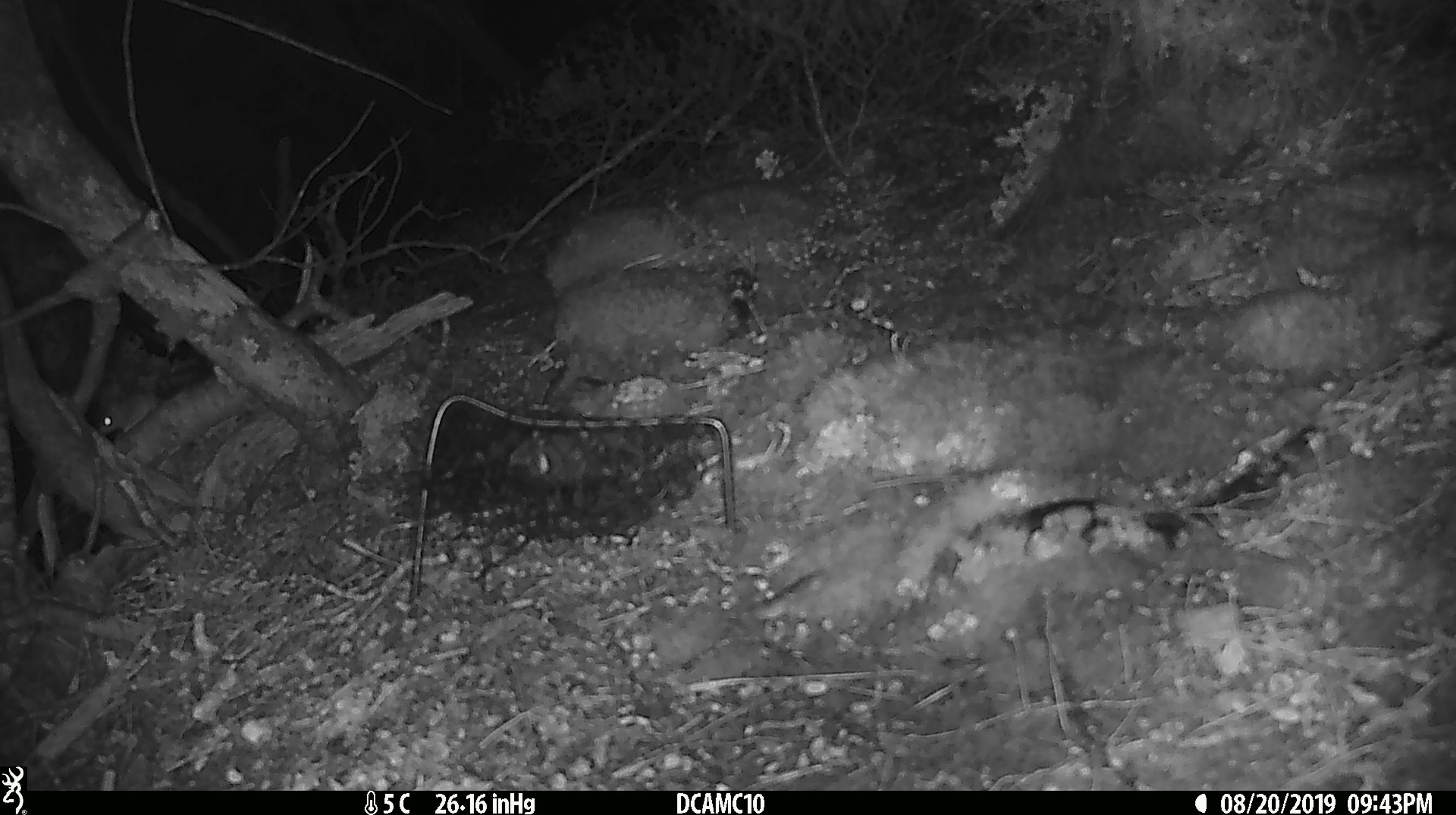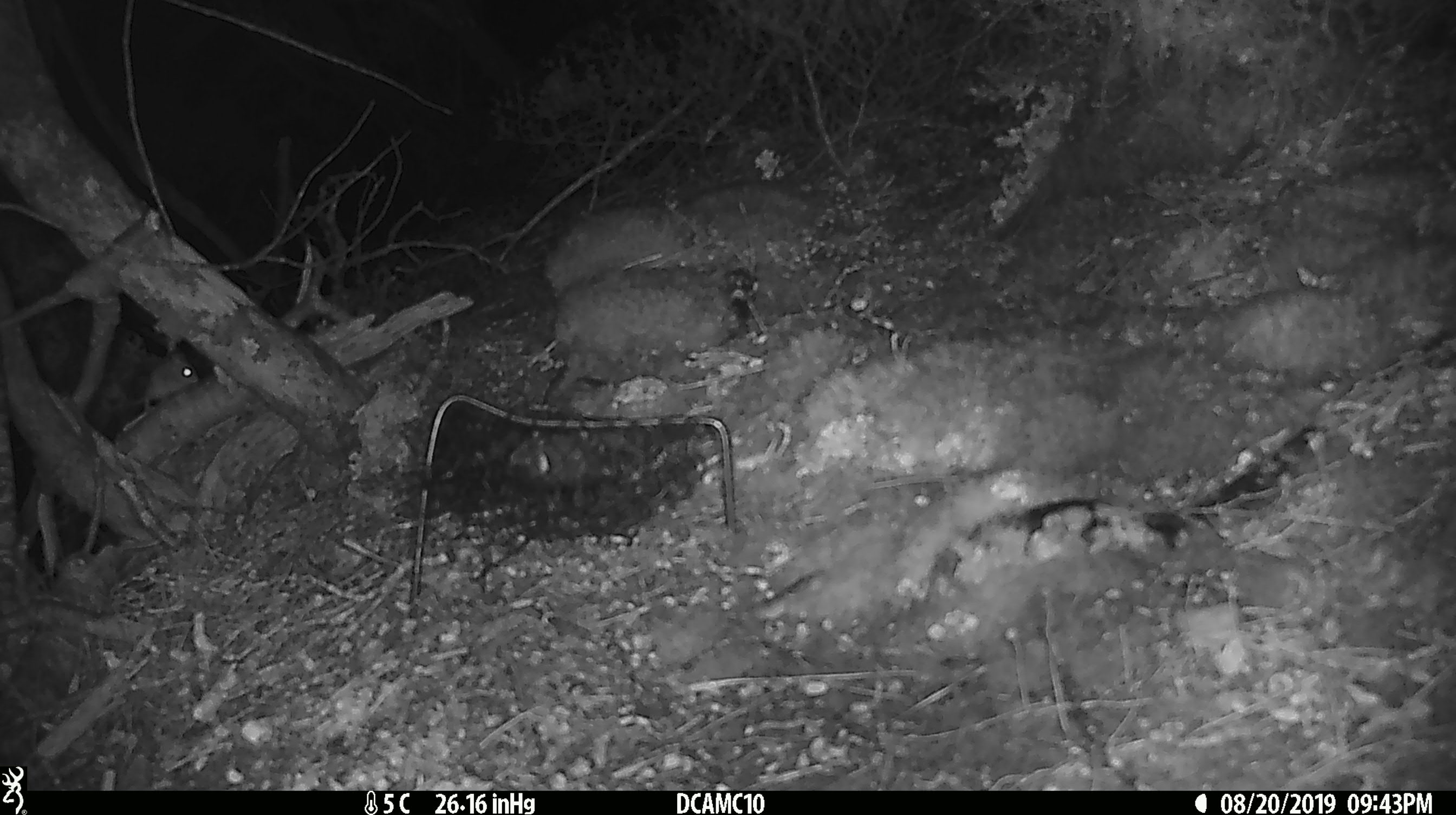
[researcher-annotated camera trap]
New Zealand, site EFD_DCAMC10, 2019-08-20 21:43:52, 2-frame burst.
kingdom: Animalia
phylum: Chordata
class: Mammalia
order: Rodentia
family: Muridae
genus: Mus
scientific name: Mus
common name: mouse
Mouse (Mus).